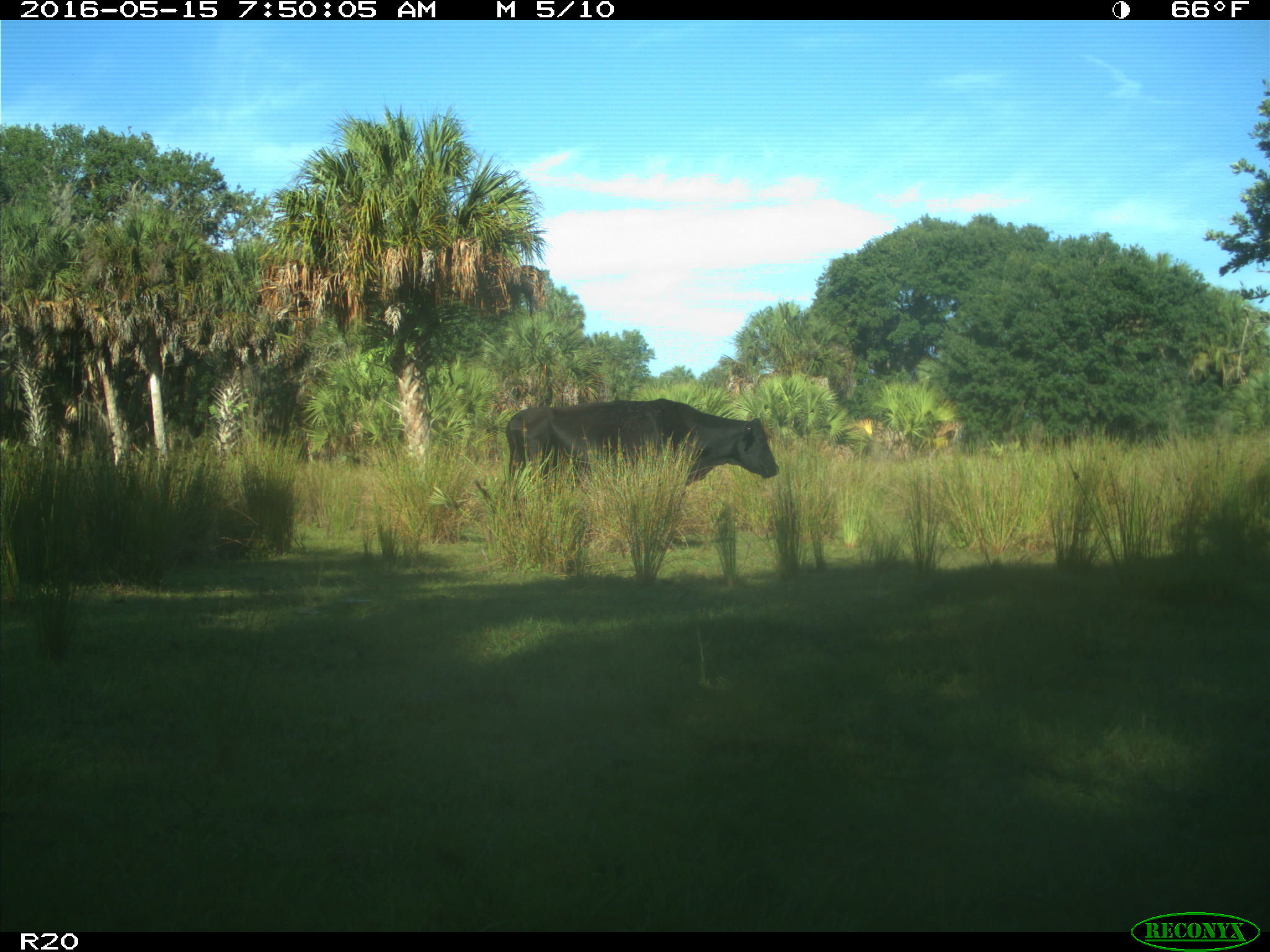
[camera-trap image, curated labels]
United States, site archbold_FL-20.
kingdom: Animalia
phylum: Chordata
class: Mammalia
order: Artiodactyla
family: Bovidae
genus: Bos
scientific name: Bos taurus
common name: domestic cow